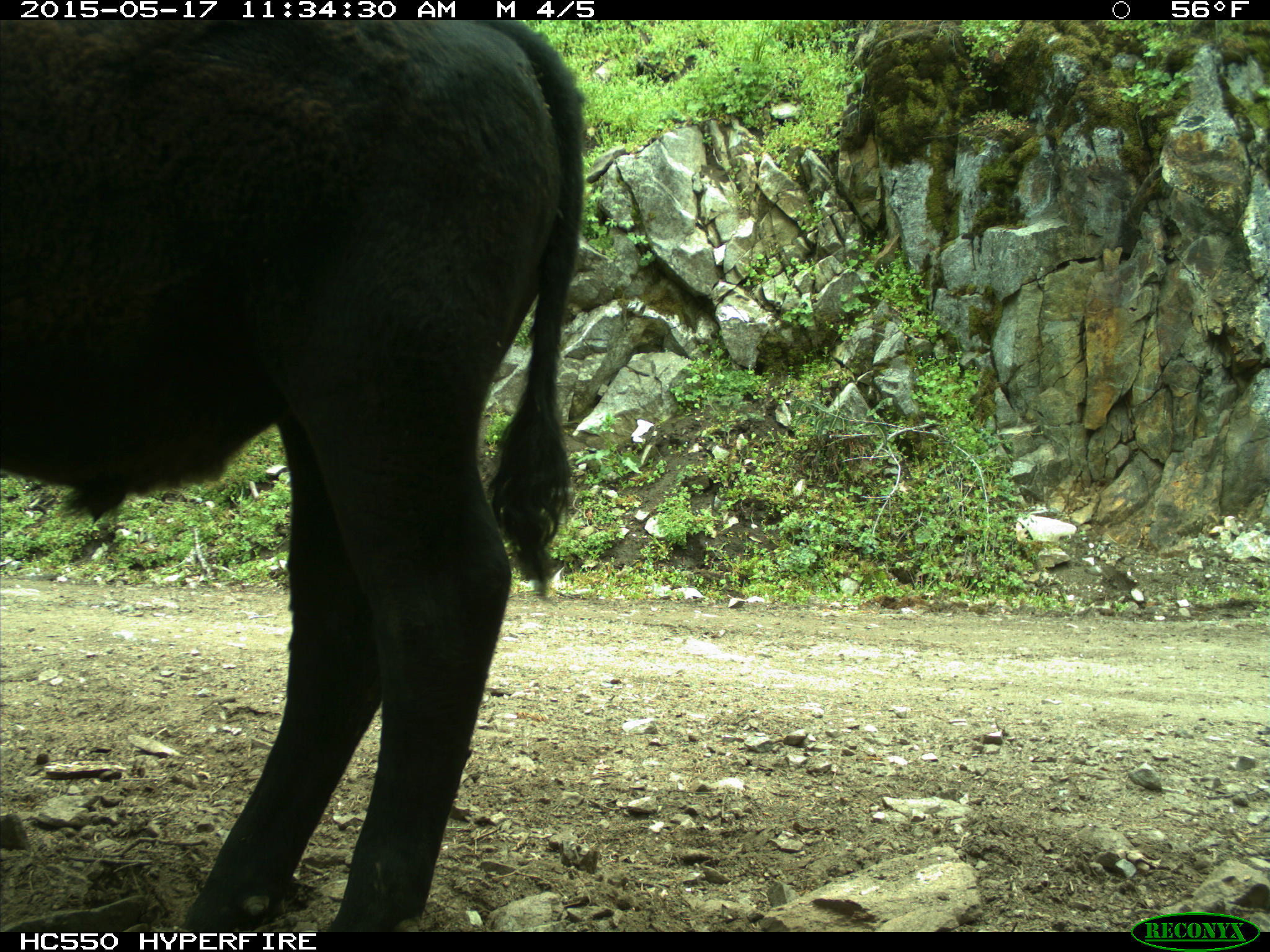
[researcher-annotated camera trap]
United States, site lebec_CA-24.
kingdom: Animalia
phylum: Chordata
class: Mammalia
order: Artiodactyla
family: Bovidae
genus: Bos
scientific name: Bos taurus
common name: domestic cow